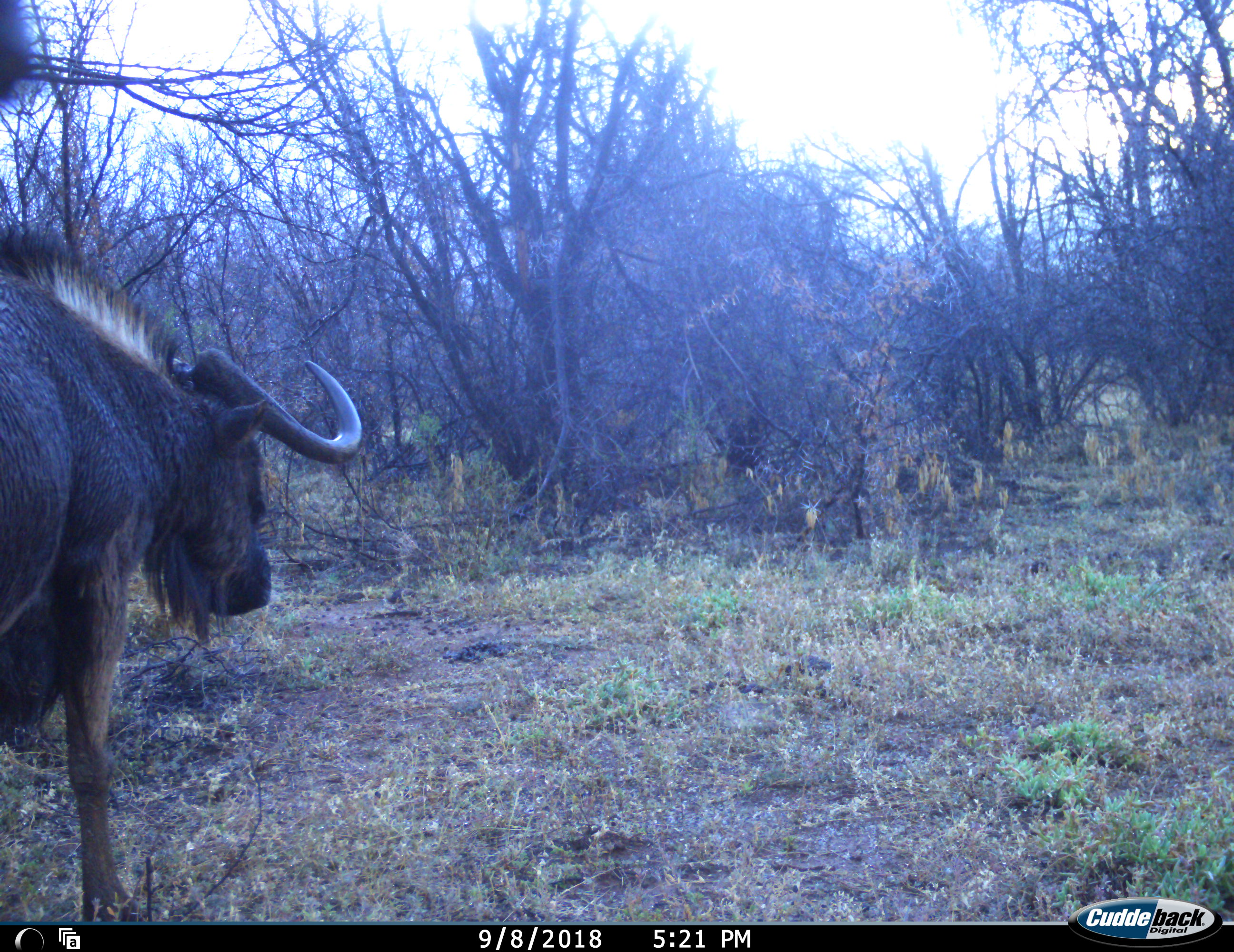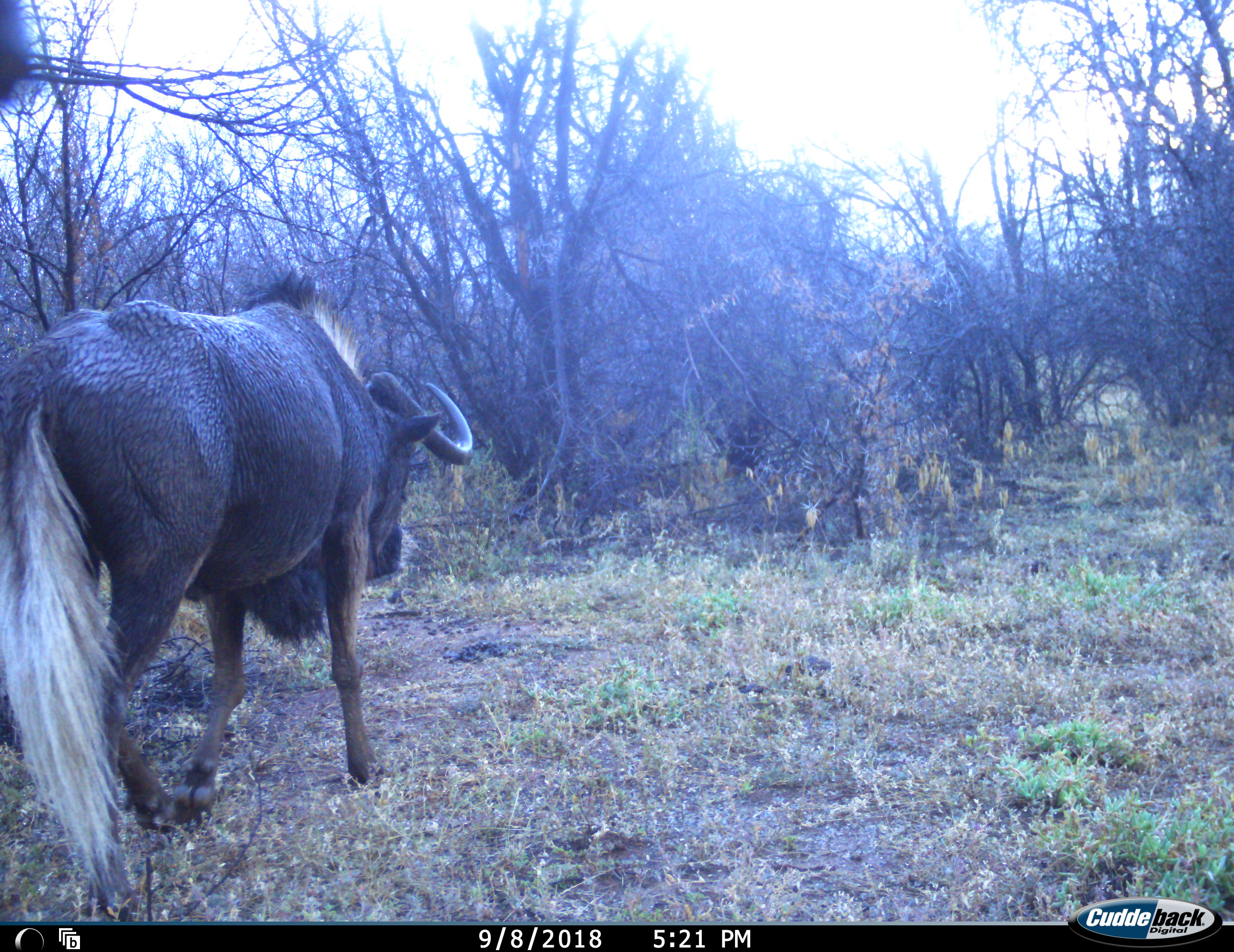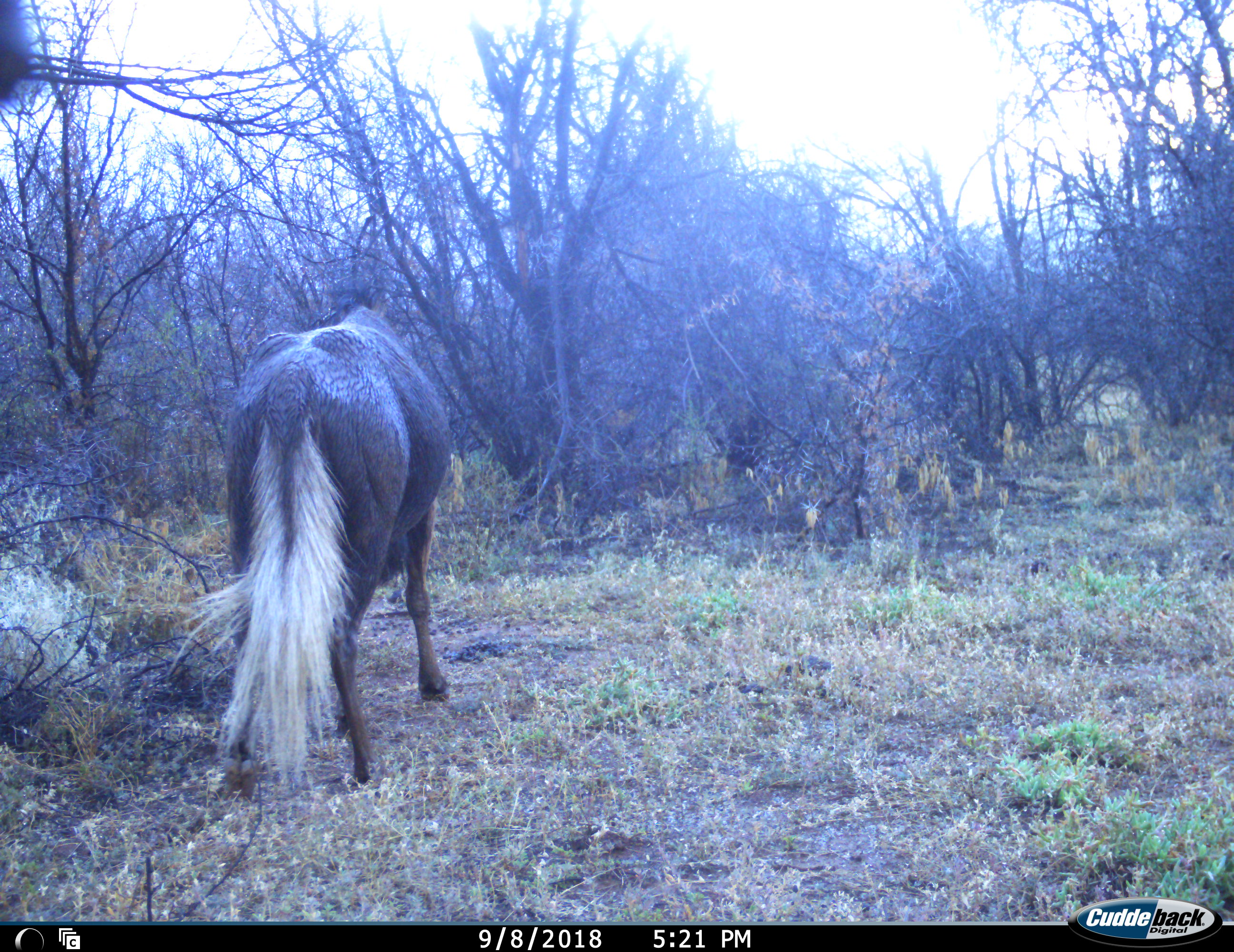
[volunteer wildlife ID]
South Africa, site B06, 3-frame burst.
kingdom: Animalia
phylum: Chordata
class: Mammalia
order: Artiodactyla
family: Bovidae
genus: Connochaetes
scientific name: Connochaetes gnou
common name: black wildebeest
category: wildebeestblack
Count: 1.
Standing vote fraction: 20%.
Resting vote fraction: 0%.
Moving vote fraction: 90%.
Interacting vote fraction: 0%.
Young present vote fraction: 0%.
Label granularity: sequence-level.